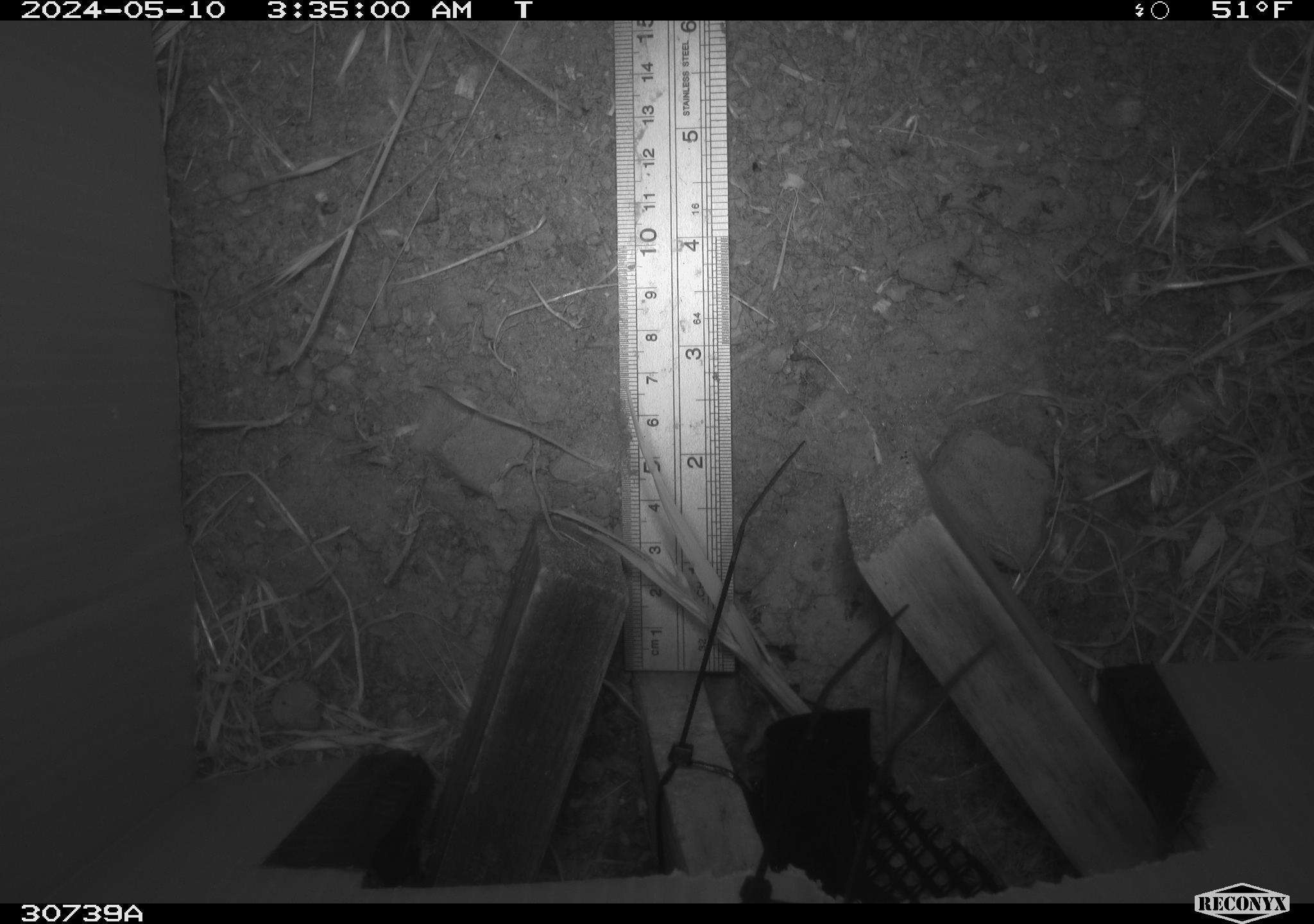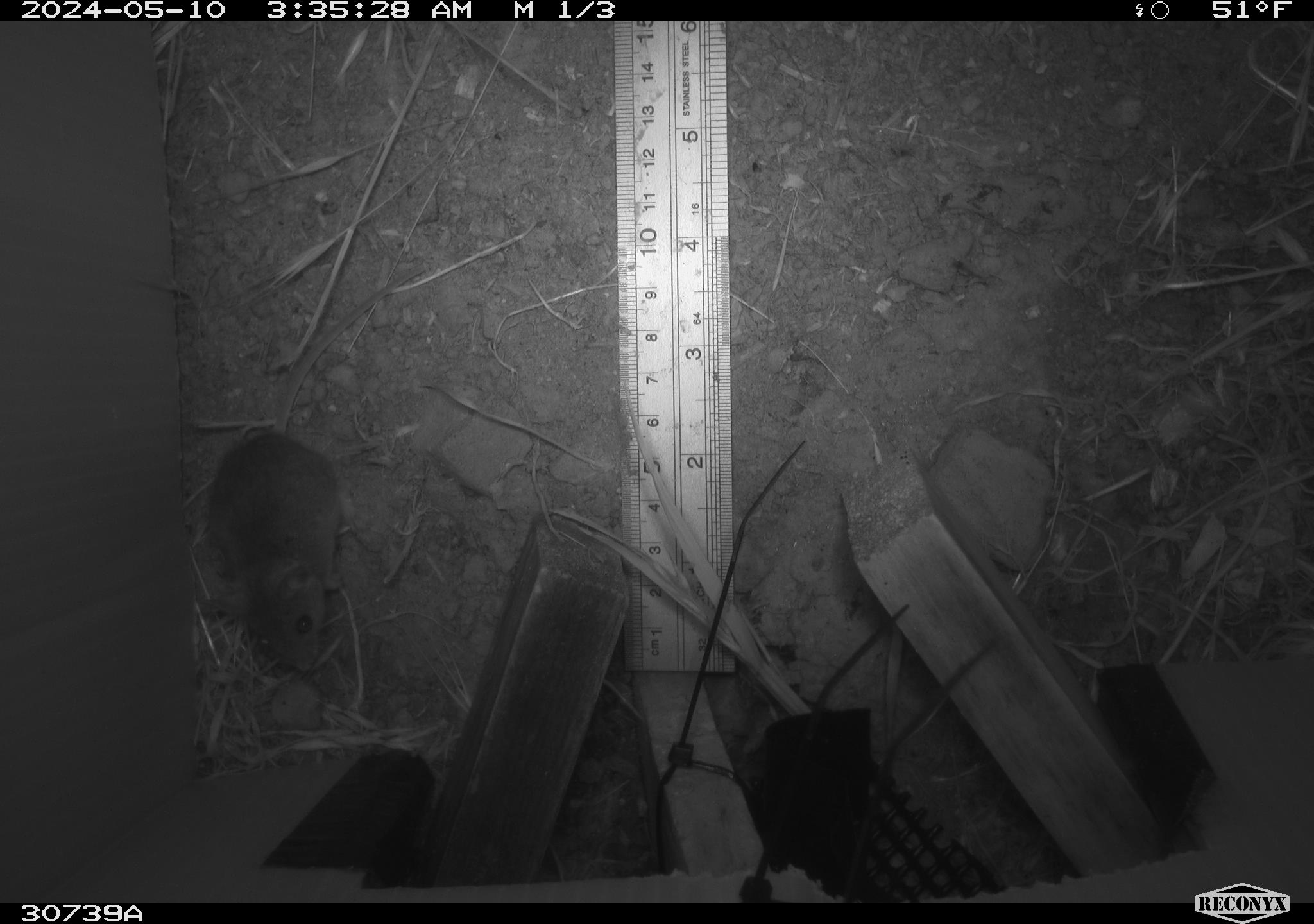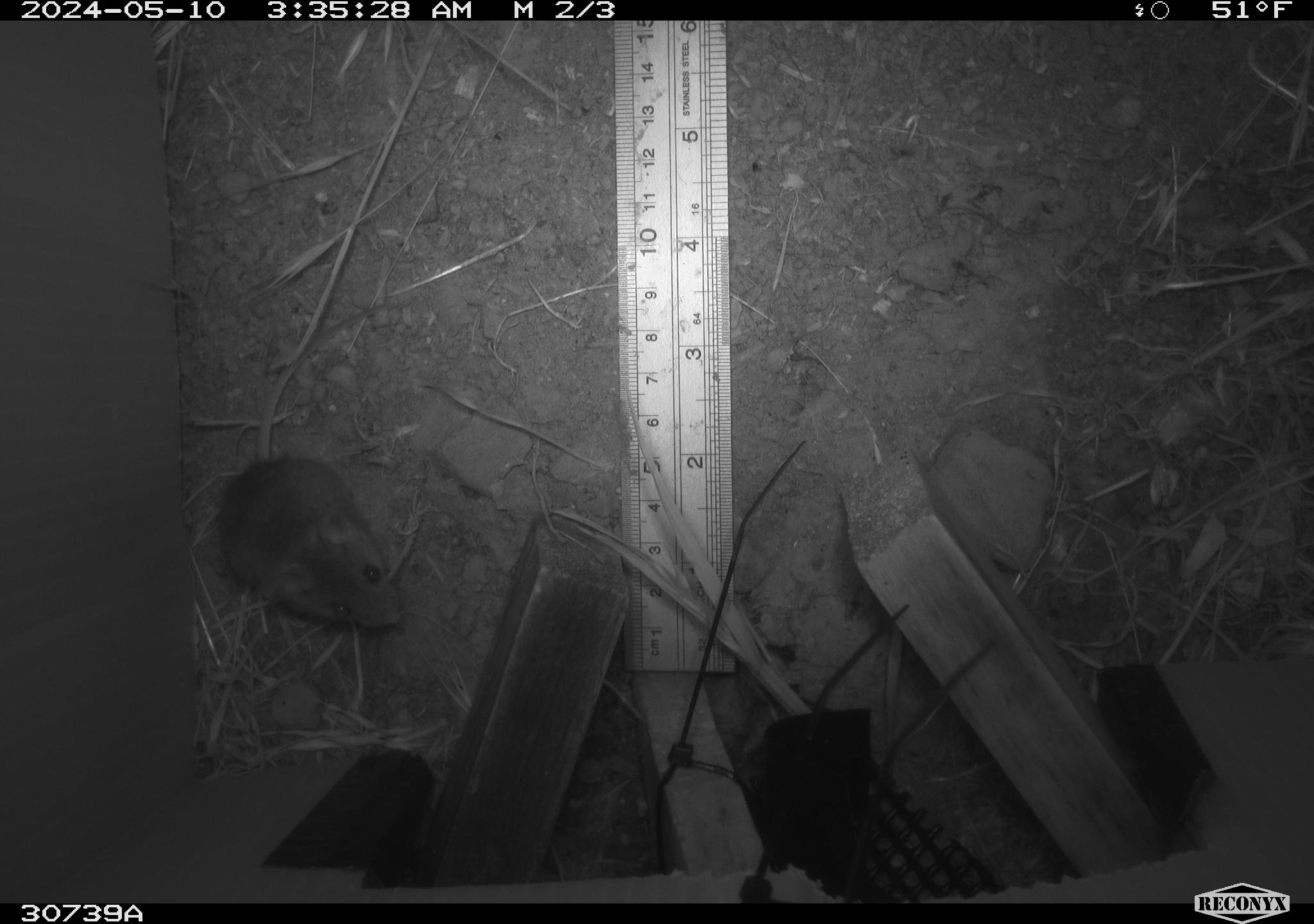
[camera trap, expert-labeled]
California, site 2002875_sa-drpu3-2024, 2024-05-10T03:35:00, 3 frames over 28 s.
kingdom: Animalia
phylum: Chordata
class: Mammalia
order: Rodentia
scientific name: Rodentia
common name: rodent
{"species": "rodent (Rodentia)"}